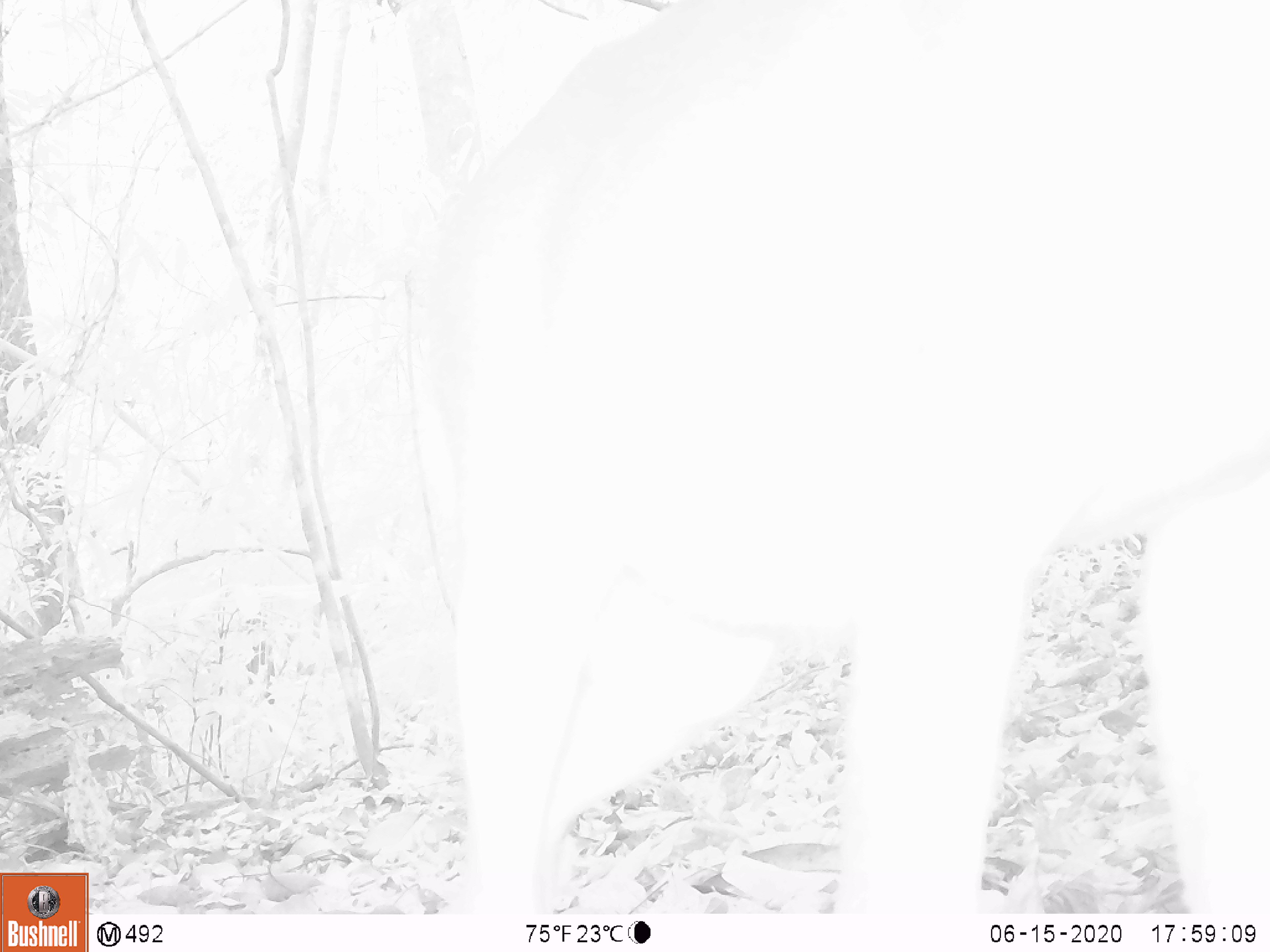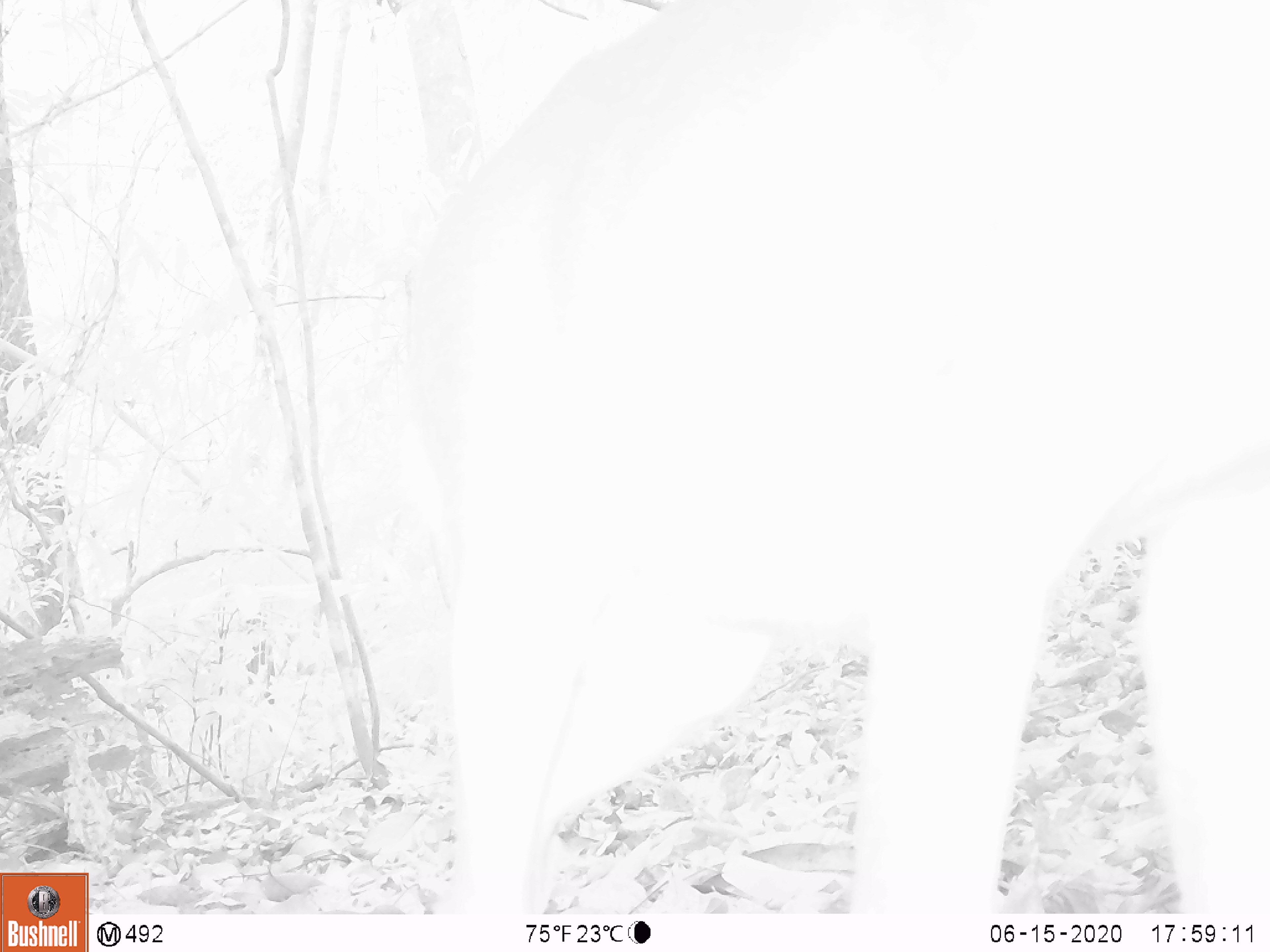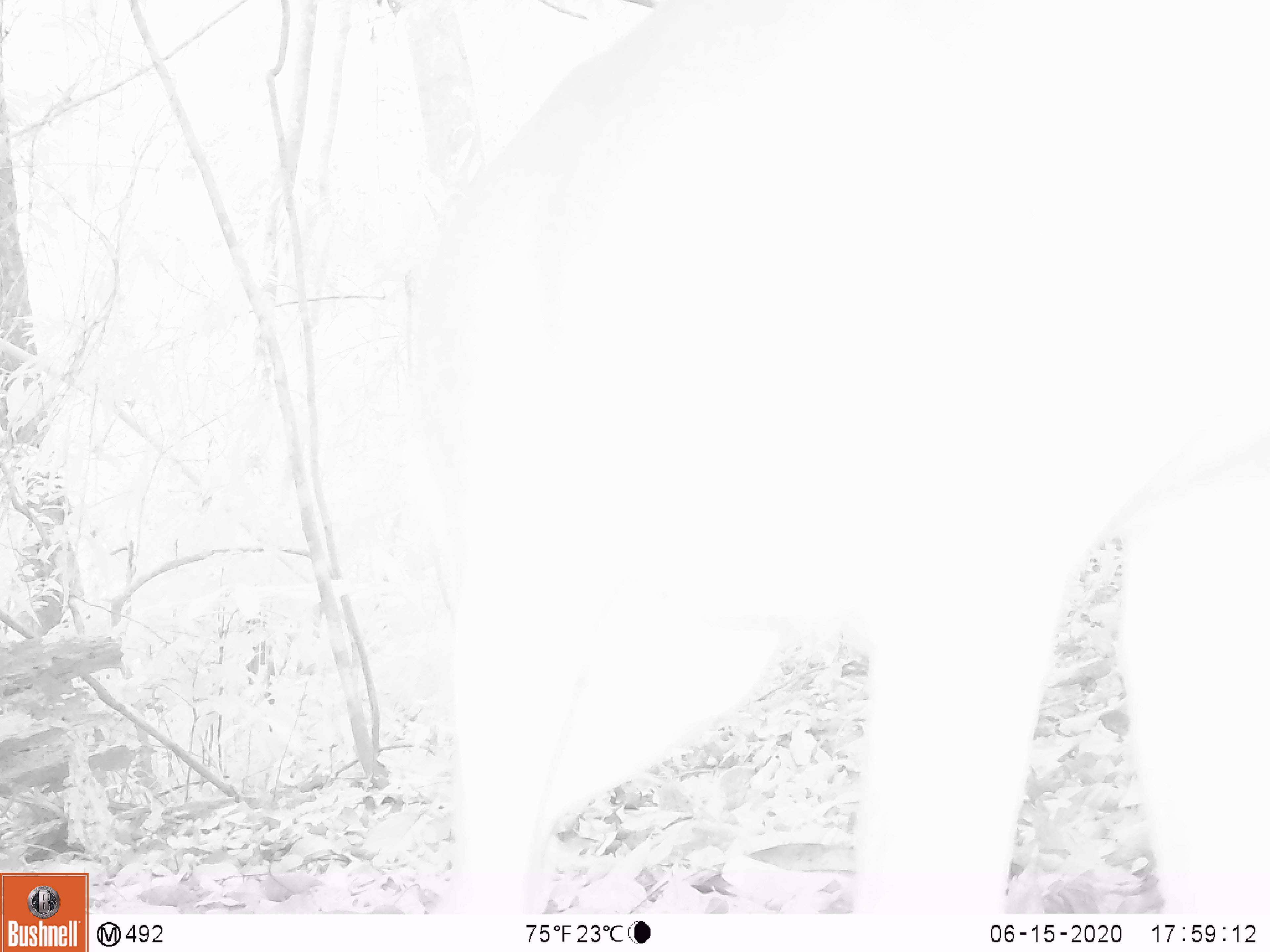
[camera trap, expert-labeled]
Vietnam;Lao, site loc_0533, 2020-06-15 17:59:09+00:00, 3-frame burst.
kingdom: Animalia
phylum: Chordata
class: Mammalia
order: Artiodactyla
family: Cervidae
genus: Muntiacus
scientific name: Muntiacus vuquangensis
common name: large-antlered muntjac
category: large antlered muntjac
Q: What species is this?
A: Large antlered muntjac (large-antlered muntjac) (Muntiacus vuquangensis).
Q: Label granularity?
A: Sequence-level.